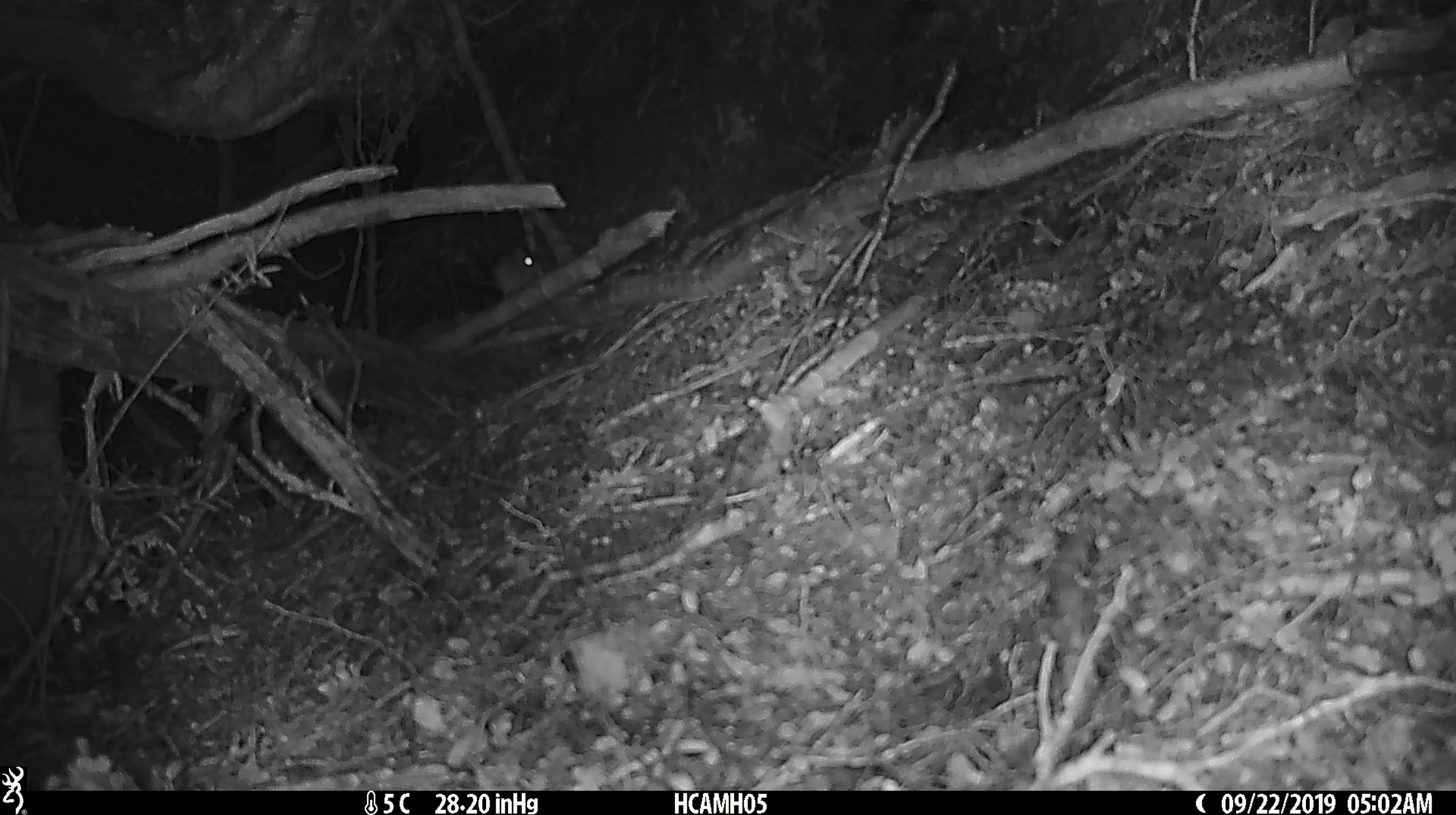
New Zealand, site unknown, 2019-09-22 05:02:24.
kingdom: Animalia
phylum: Chordata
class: Mammalia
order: Rodentia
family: Muridae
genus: Mus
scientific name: Mus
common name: mouse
Mouse (Mus).